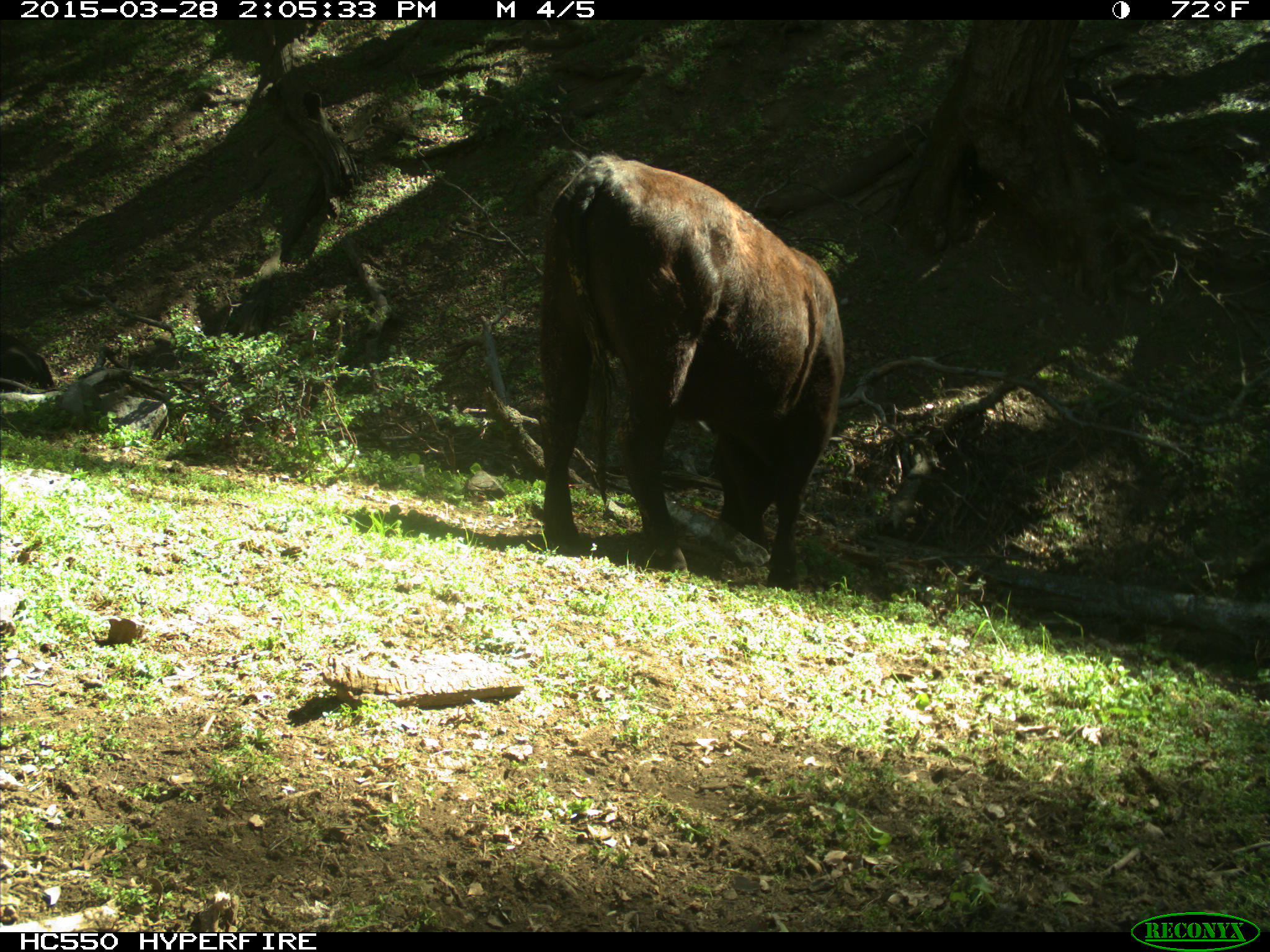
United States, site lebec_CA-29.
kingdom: Animalia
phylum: Chordata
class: Mammalia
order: Artiodactyla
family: Bovidae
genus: Bos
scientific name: Bos taurus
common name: domestic cow